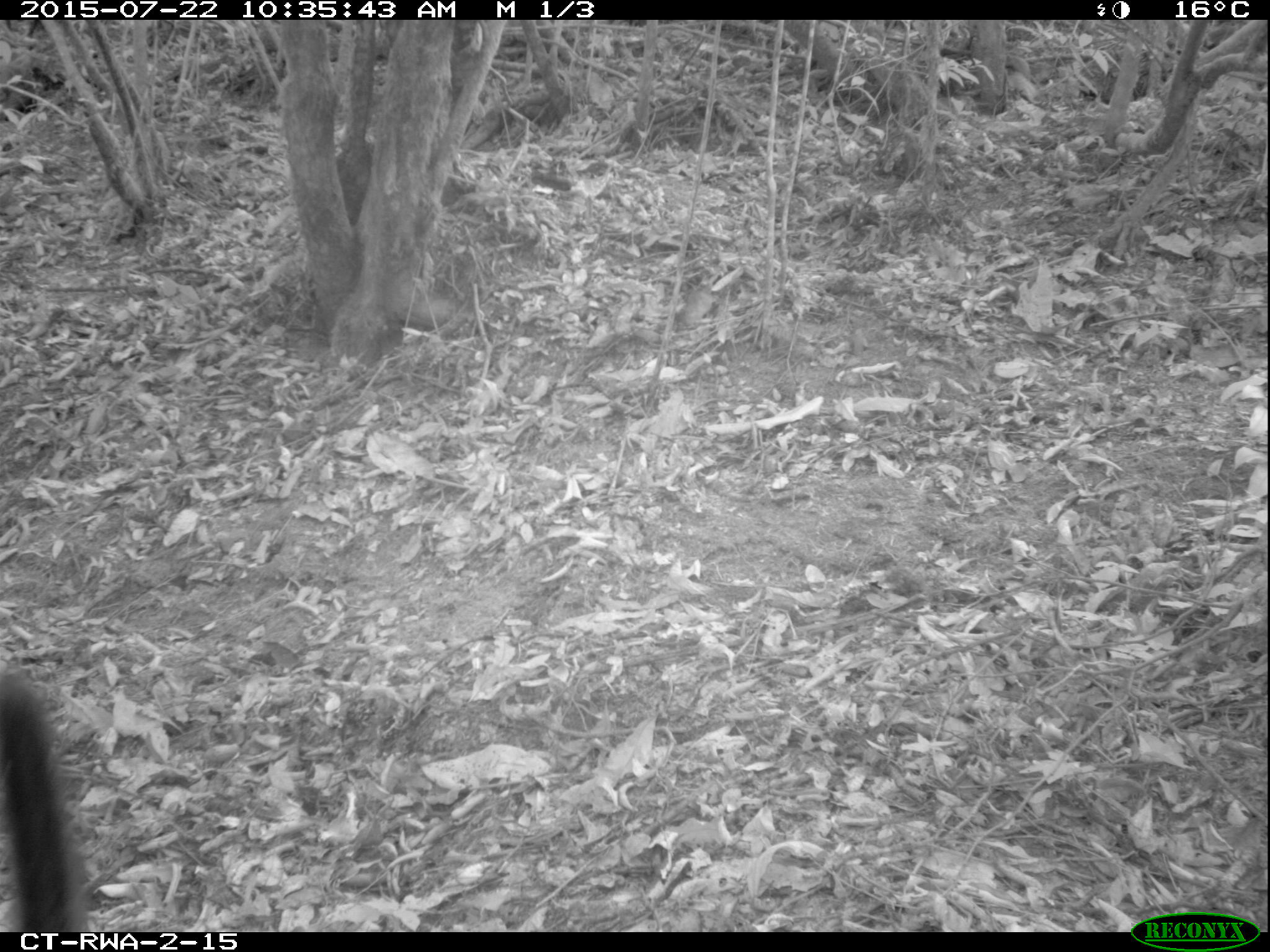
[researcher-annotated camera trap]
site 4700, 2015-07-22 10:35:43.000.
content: unidentified animal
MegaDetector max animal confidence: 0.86